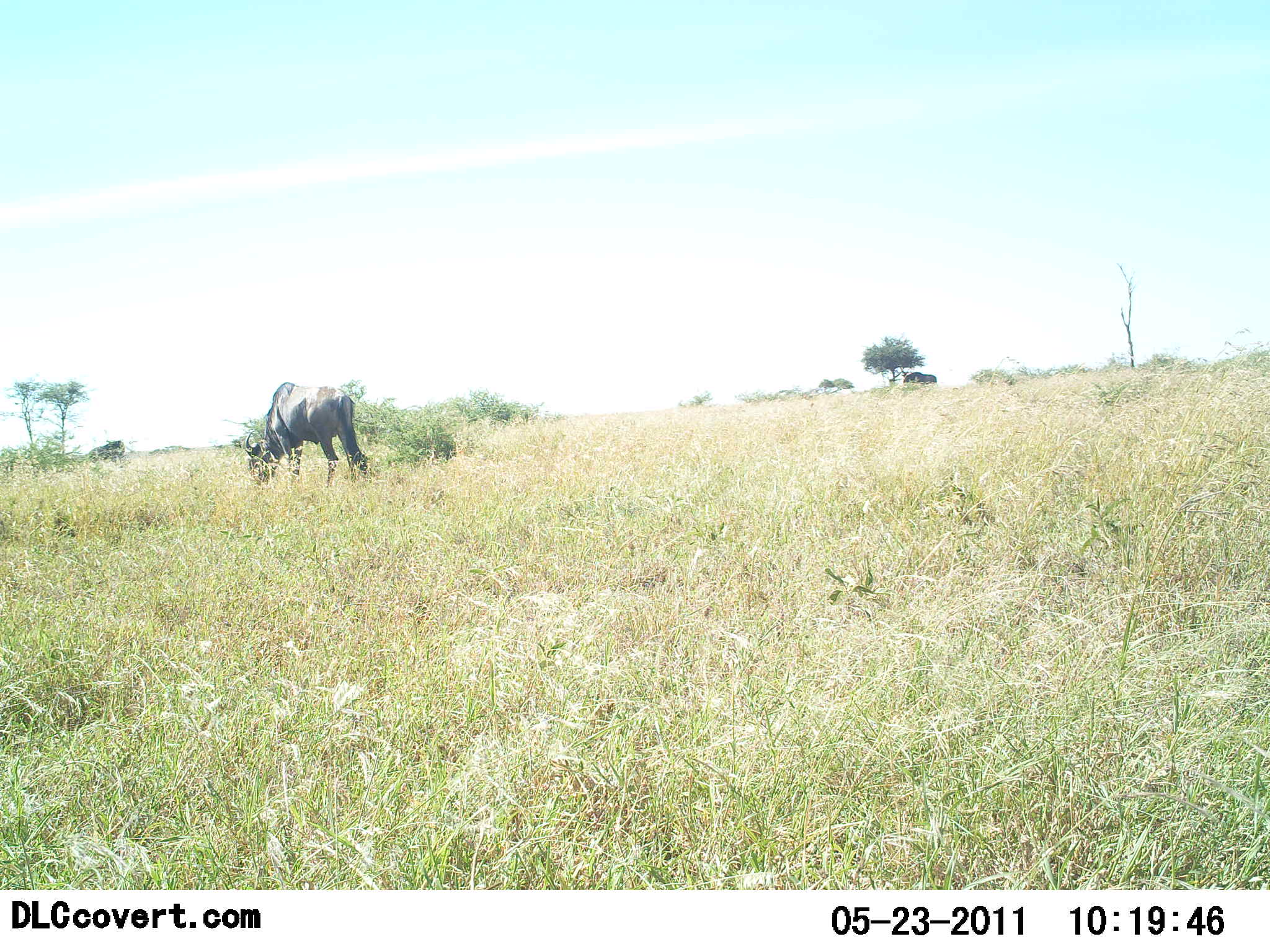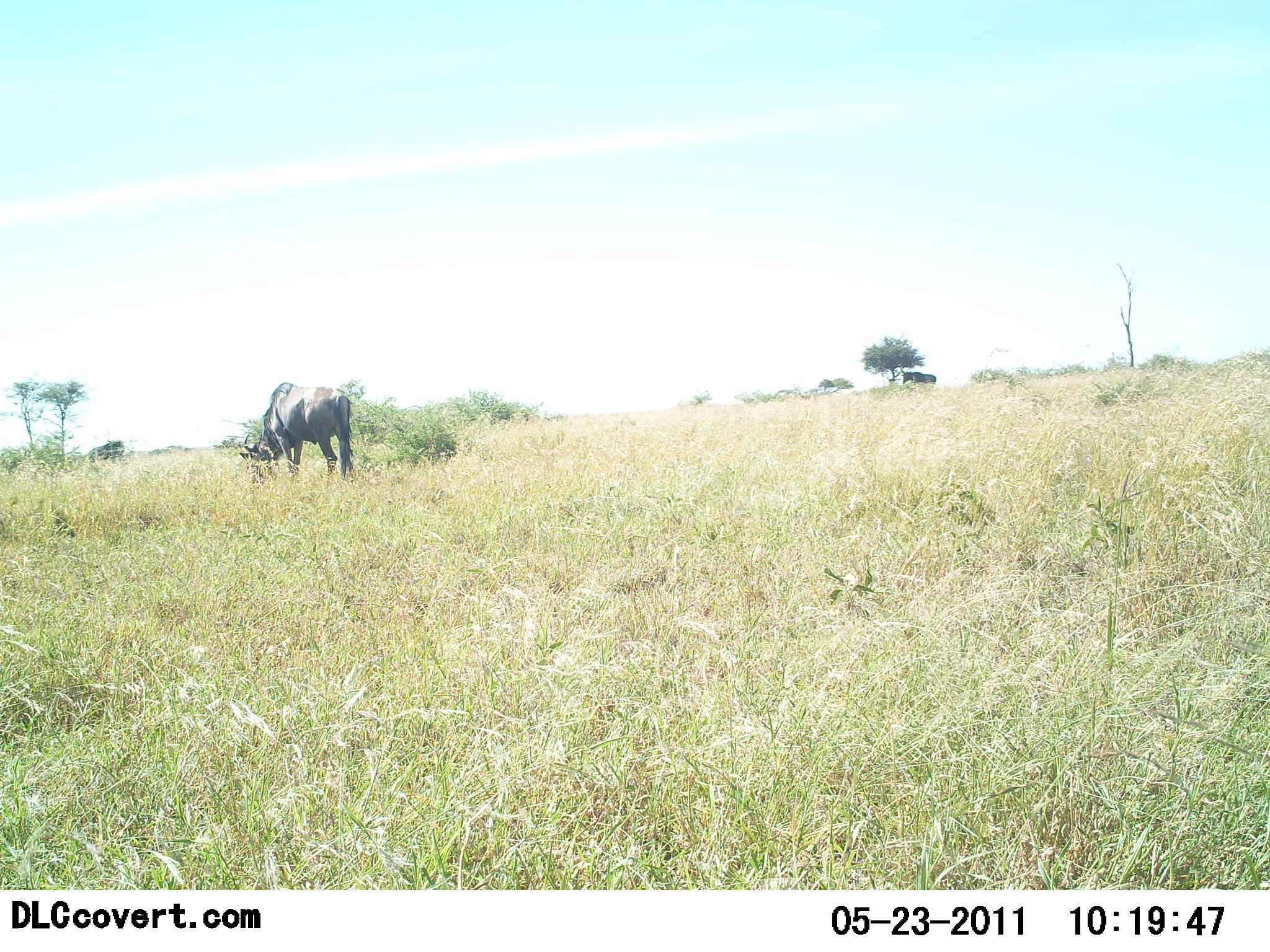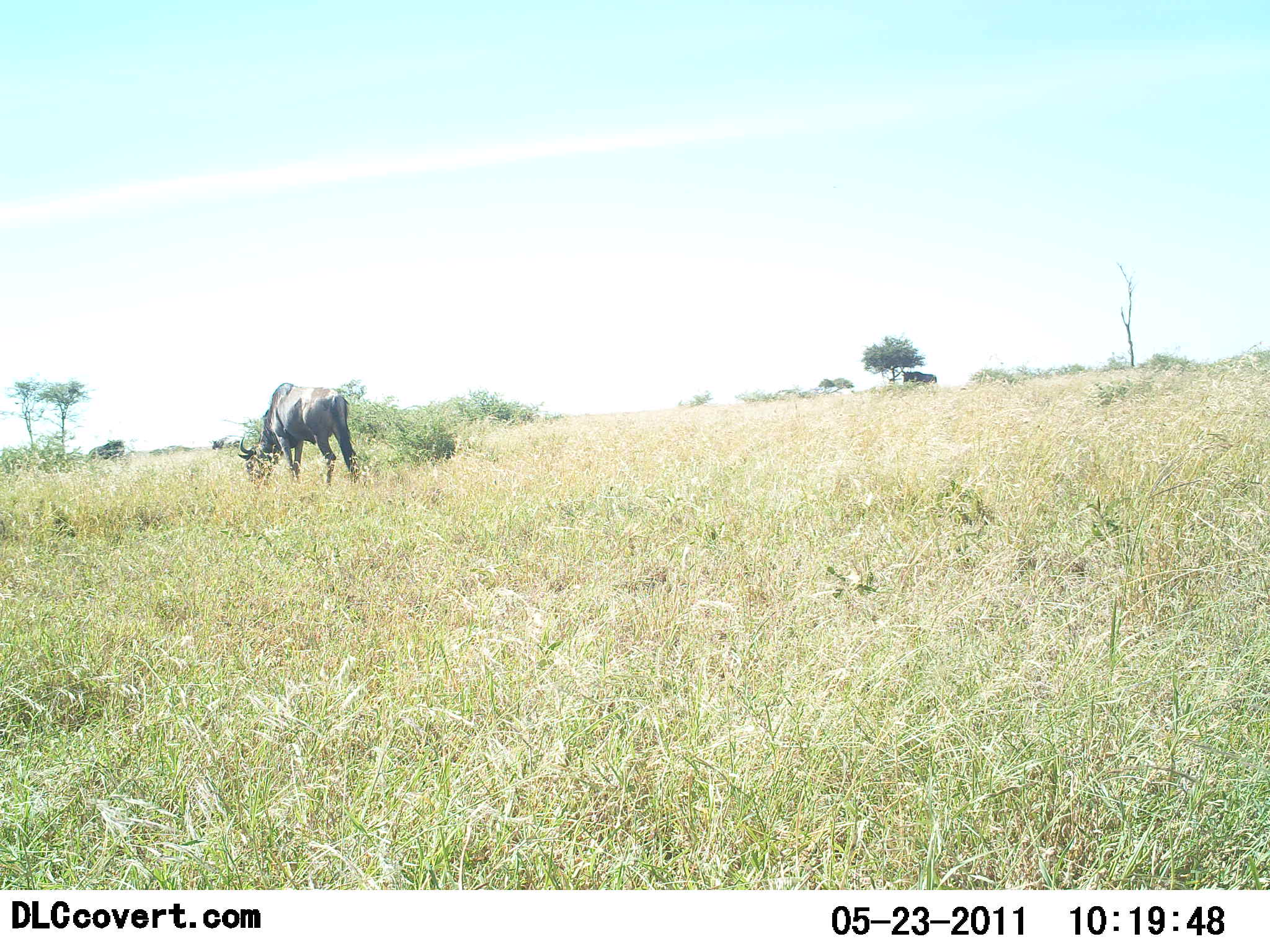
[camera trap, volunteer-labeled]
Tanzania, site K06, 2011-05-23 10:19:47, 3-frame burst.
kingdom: Animalia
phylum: Chordata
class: Mammalia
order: Artiodactyla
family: Bovidae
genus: Connochaetes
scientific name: Connochaetes taurinus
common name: blue wildebeest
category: wildebeest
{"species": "wildebeest (blue wildebeest) (Connochaetes taurinus)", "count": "1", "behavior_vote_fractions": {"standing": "36%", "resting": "0%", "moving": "7%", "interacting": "0%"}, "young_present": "0%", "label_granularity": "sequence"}